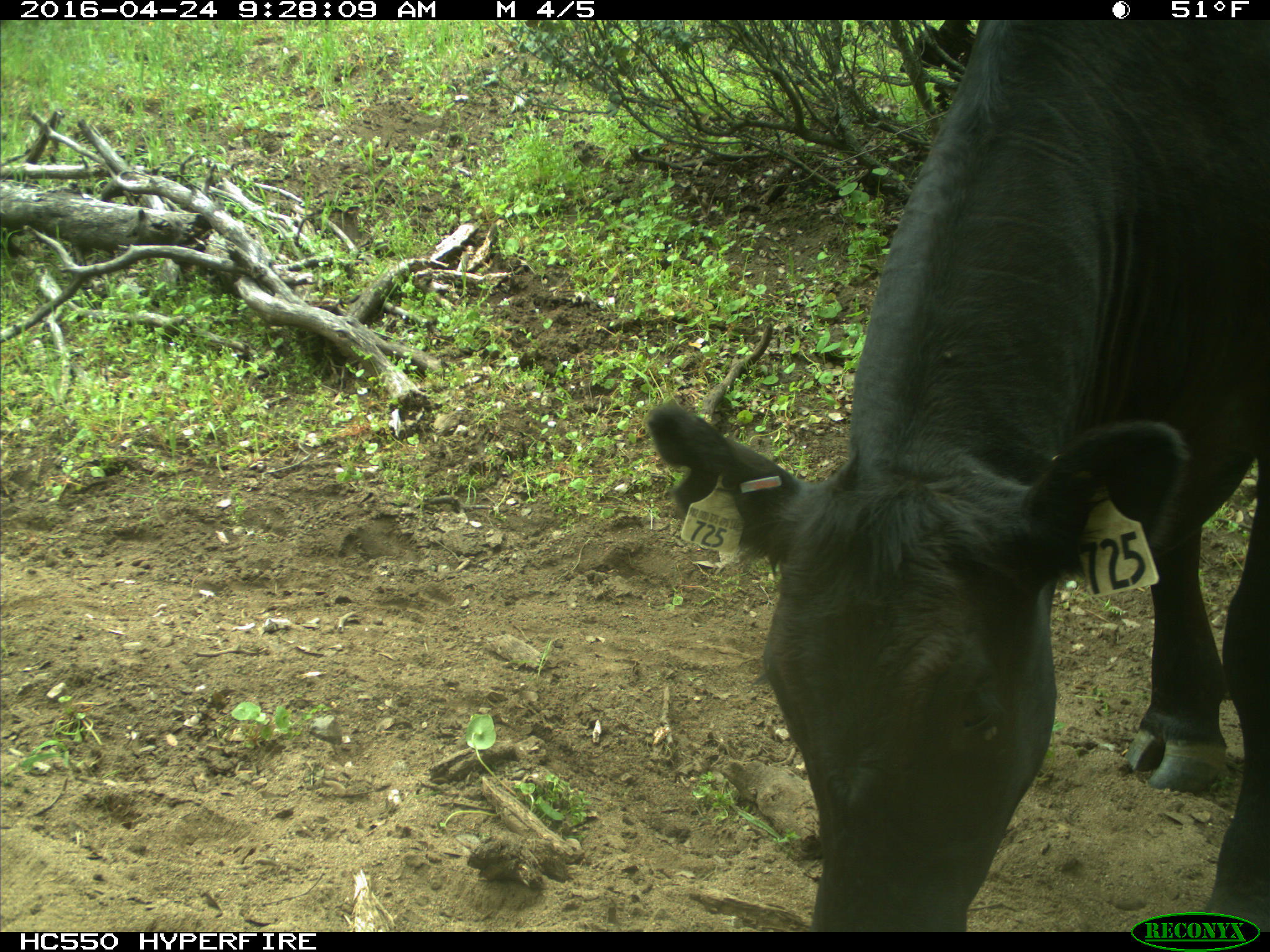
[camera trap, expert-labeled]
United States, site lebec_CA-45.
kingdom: Animalia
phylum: Chordata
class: Mammalia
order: Artiodactyla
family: Bovidae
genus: Bos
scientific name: Bos taurus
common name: domestic cow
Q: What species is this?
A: Bos taurus (domestic cow).